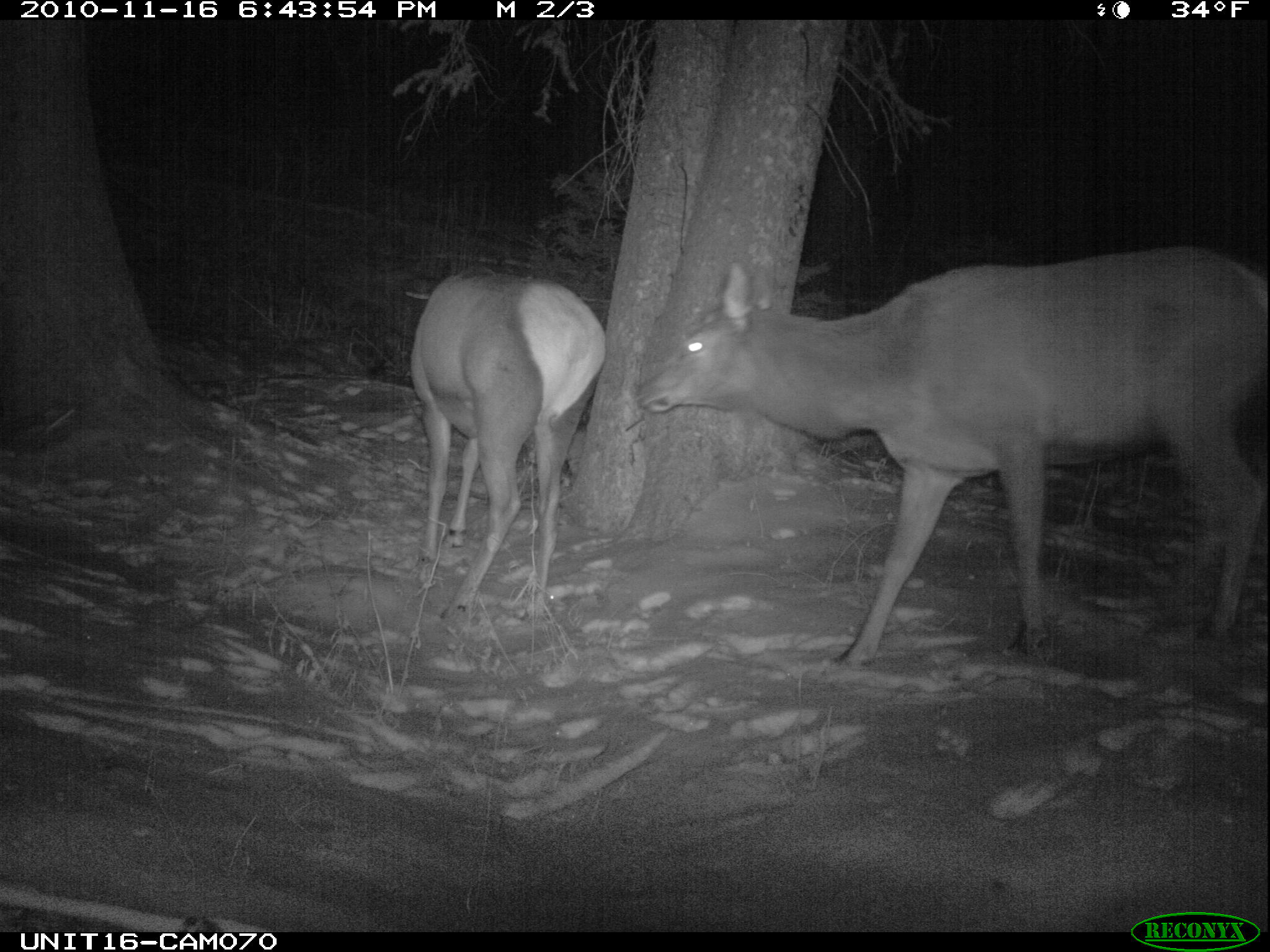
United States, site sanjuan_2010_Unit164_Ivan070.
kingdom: Animalia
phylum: Chordata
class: Mammalia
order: Artiodactyla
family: Cervidae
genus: Cervus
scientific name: Cervus elaphus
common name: red deer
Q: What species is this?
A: Cervus elaphus (red deer).